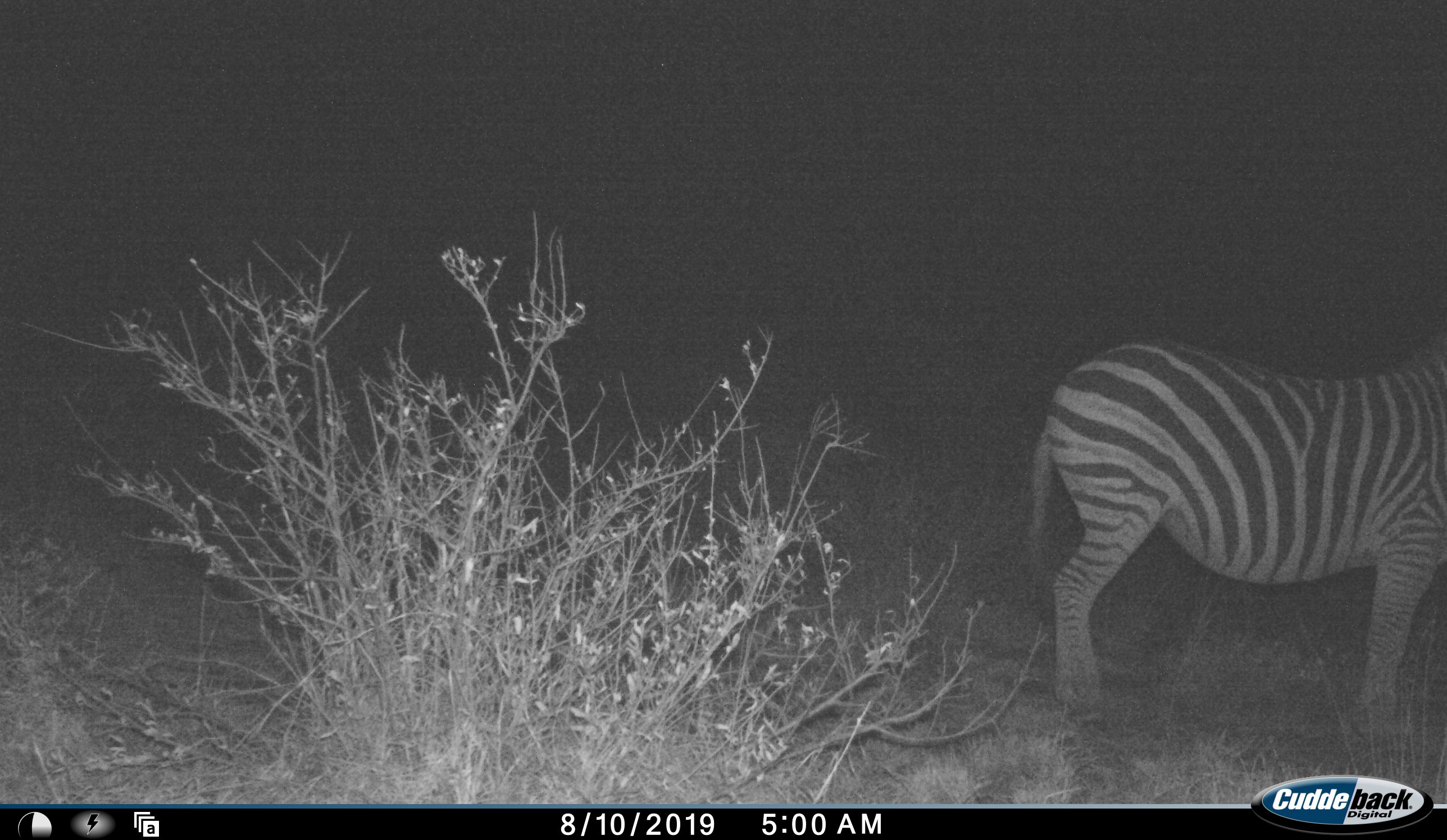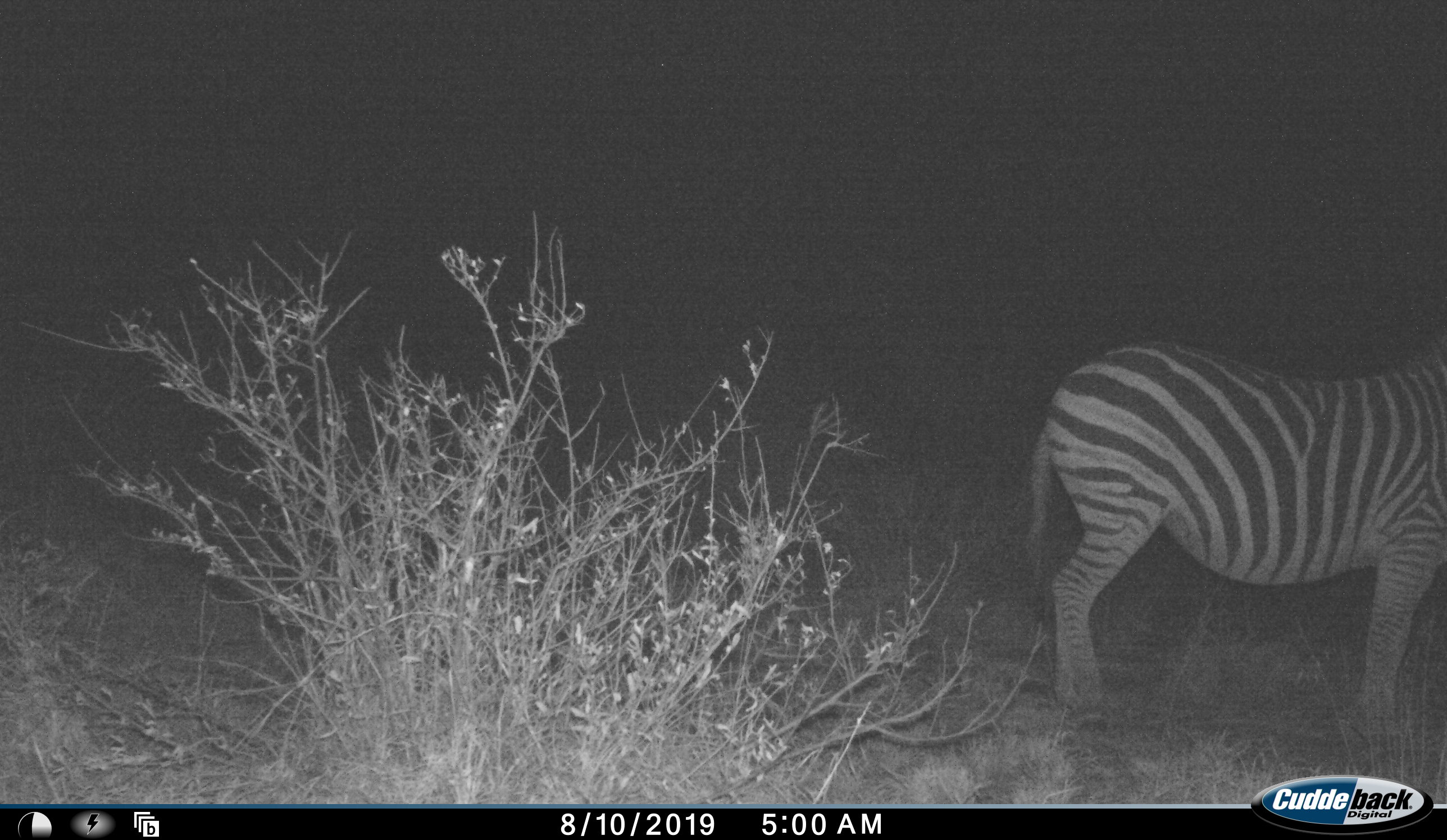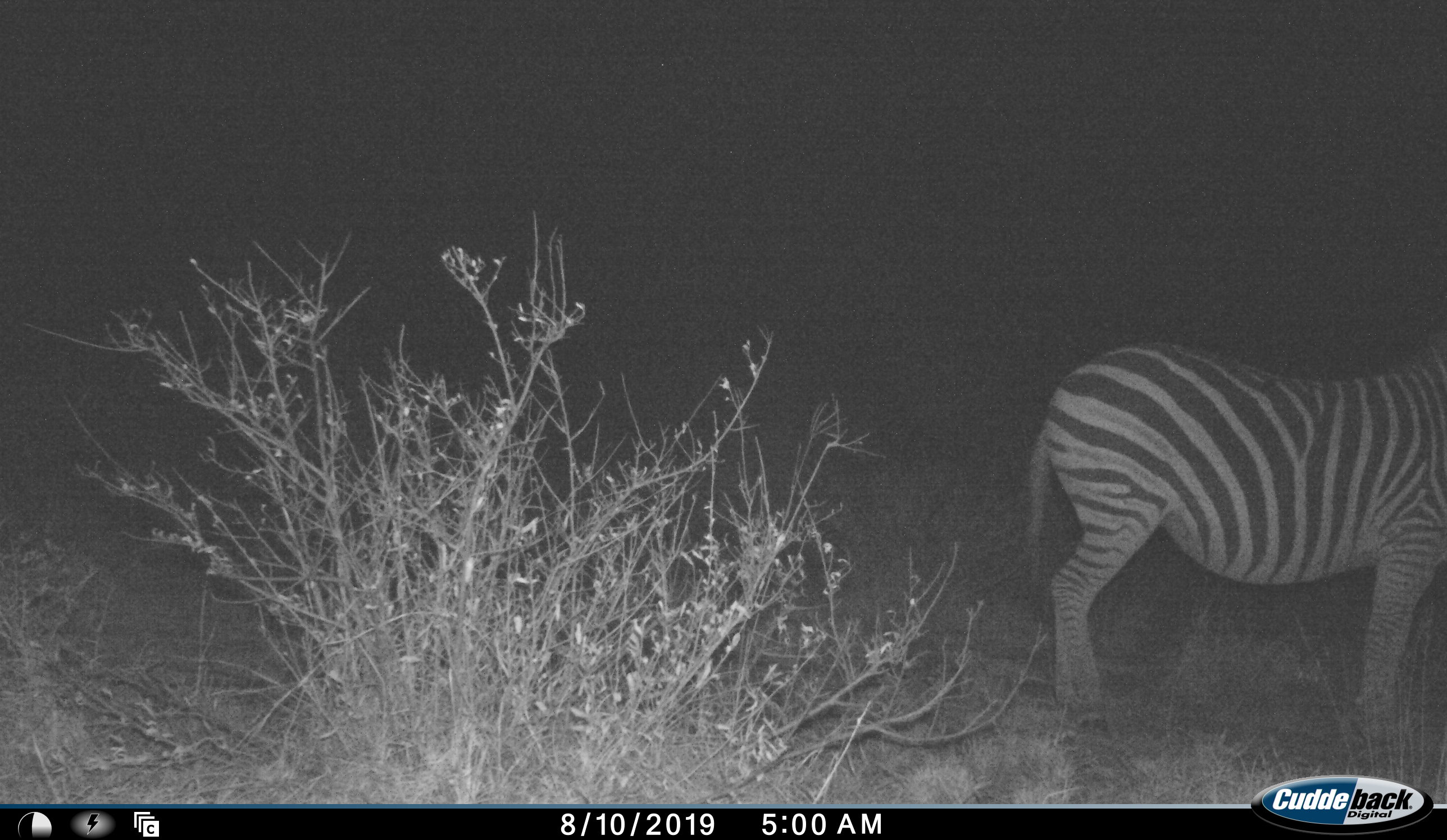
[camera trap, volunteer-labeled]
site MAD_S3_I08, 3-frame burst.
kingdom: Animalia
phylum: Chordata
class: Mammalia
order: Perissodactyla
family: Equidae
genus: Equus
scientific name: Equus quagga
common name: plains zebra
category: zebraplains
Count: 1.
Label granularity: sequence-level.